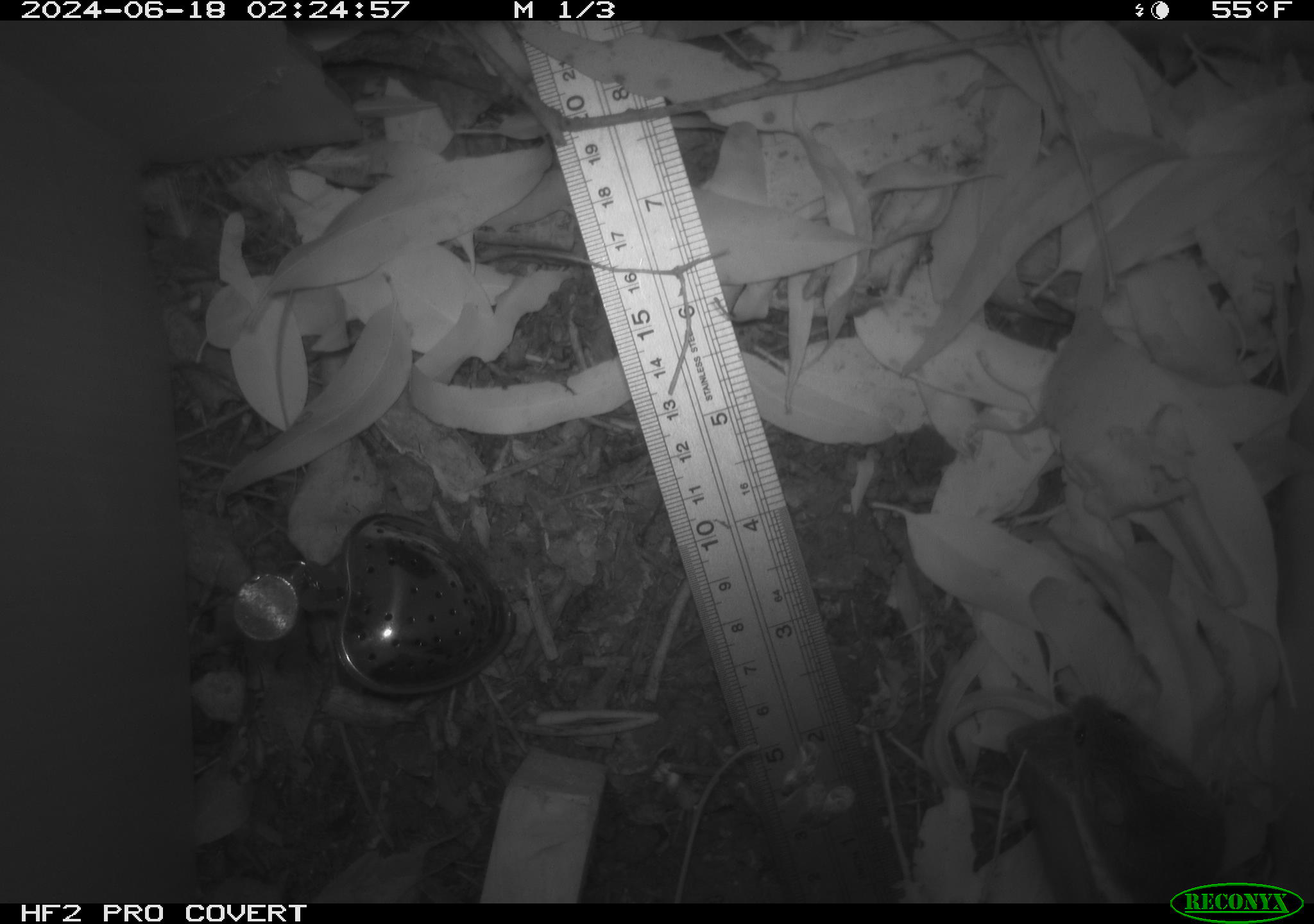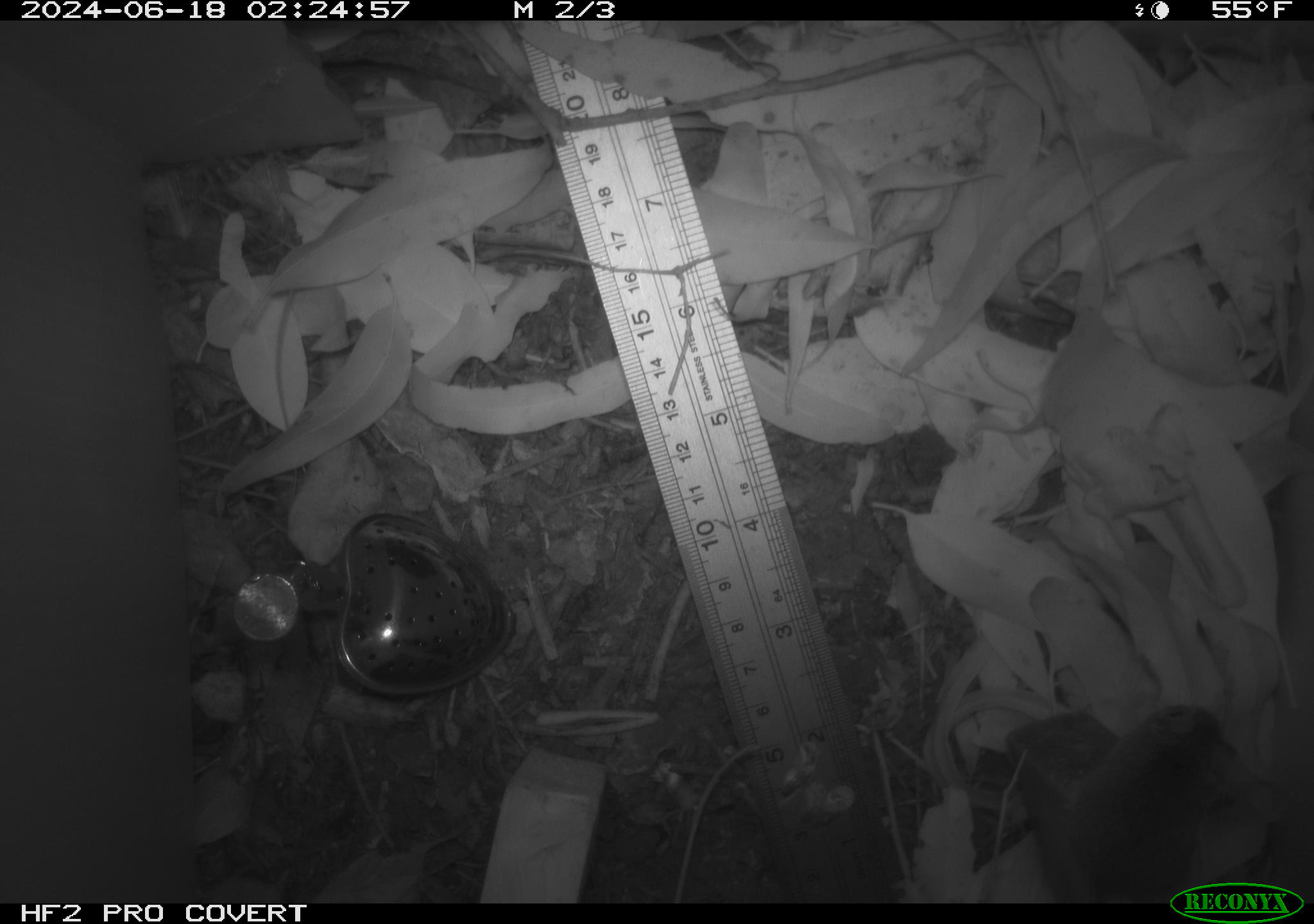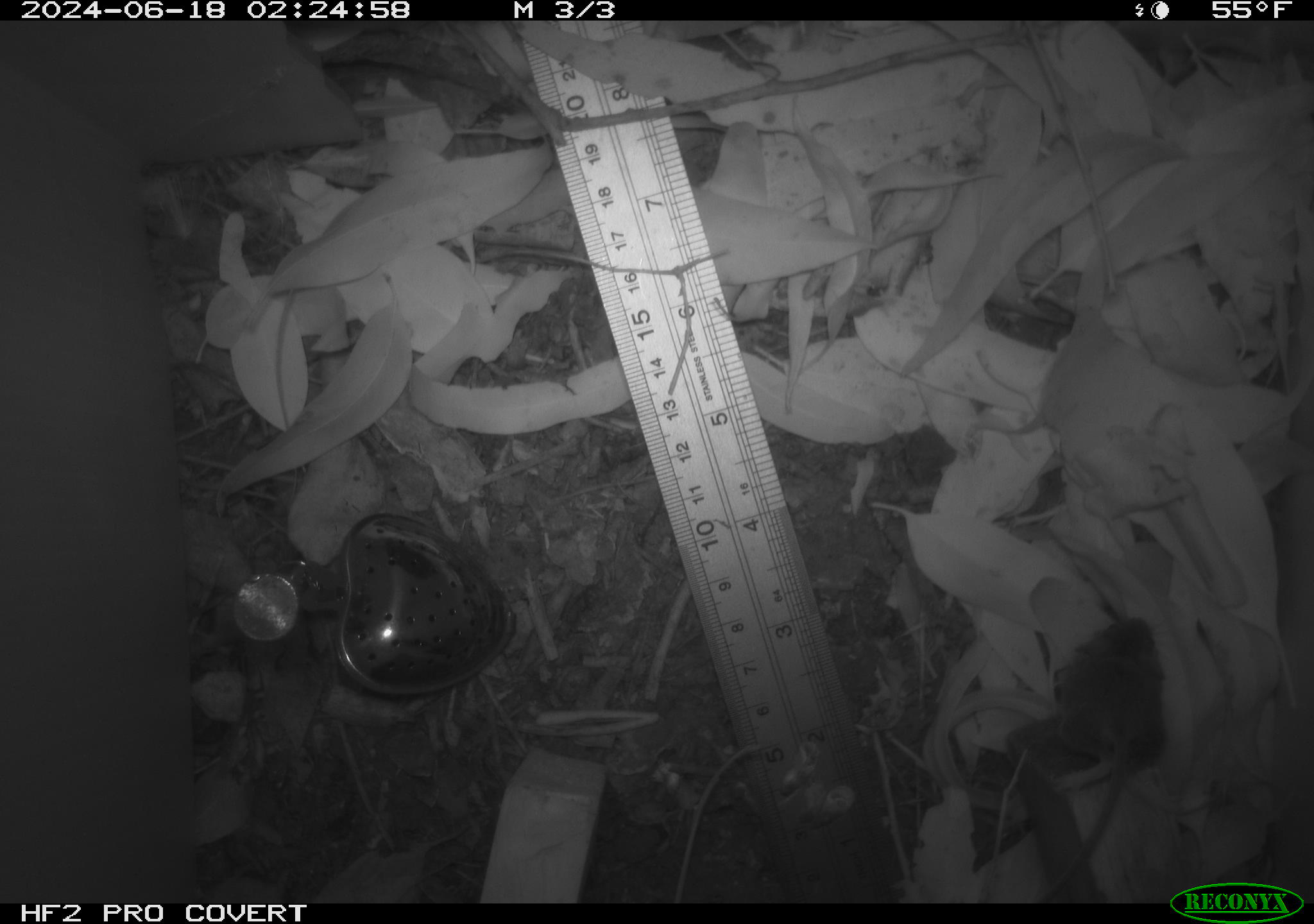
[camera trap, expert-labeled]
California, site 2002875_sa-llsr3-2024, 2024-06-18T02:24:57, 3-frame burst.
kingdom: Animalia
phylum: Chordata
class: Mammalia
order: Rodentia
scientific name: Rodentia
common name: mouse species